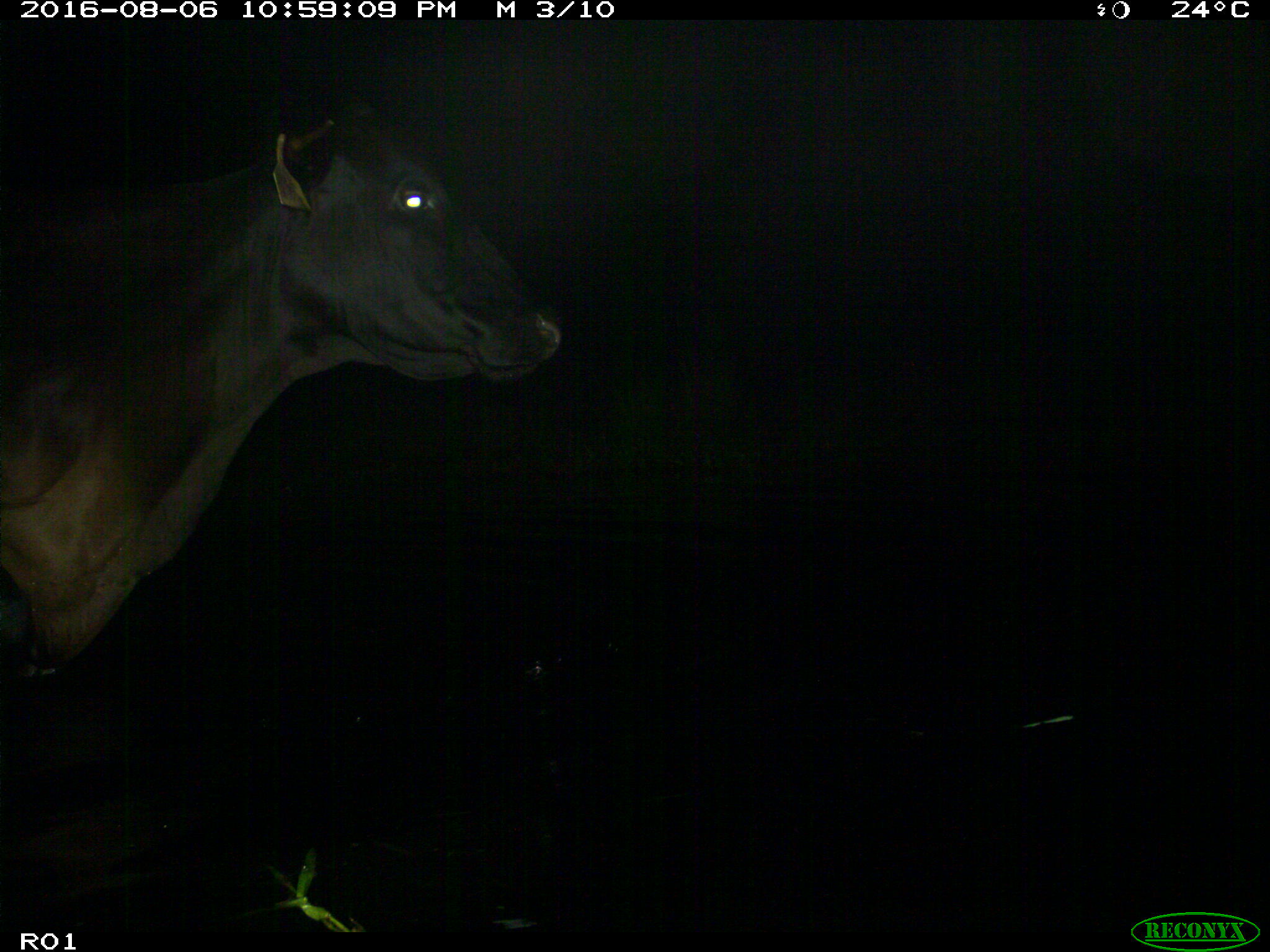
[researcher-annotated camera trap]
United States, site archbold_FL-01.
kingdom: Animalia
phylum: Chordata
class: Mammalia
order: Artiodactyla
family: Bovidae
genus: Bos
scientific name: Bos taurus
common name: domestic cow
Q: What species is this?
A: Bos taurus (domestic cow).